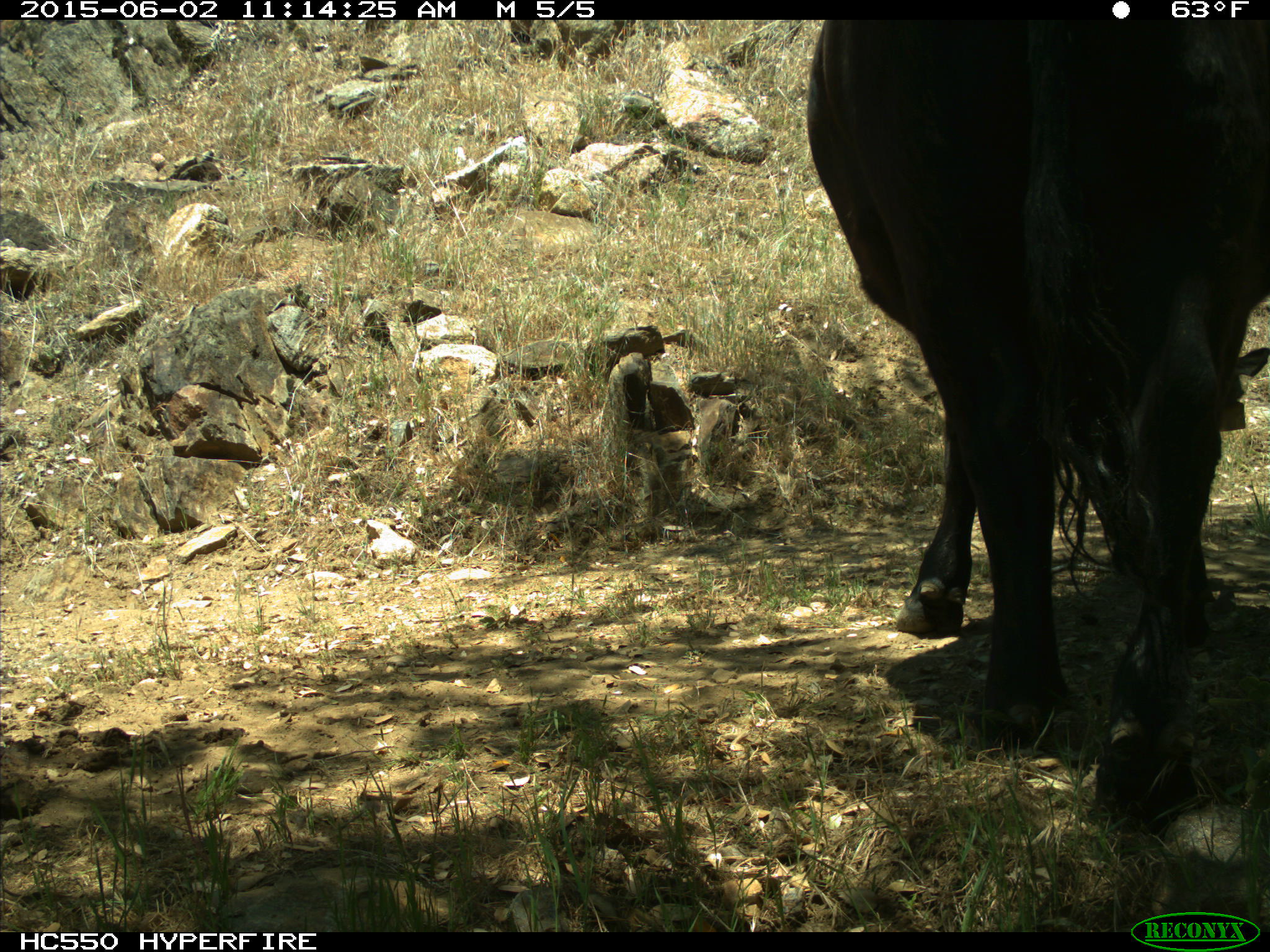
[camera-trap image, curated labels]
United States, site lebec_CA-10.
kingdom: Animalia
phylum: Chordata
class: Mammalia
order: Artiodactyla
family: Bovidae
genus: Bos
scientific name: Bos taurus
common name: domestic cow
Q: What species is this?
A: Bos taurus (domestic cow).